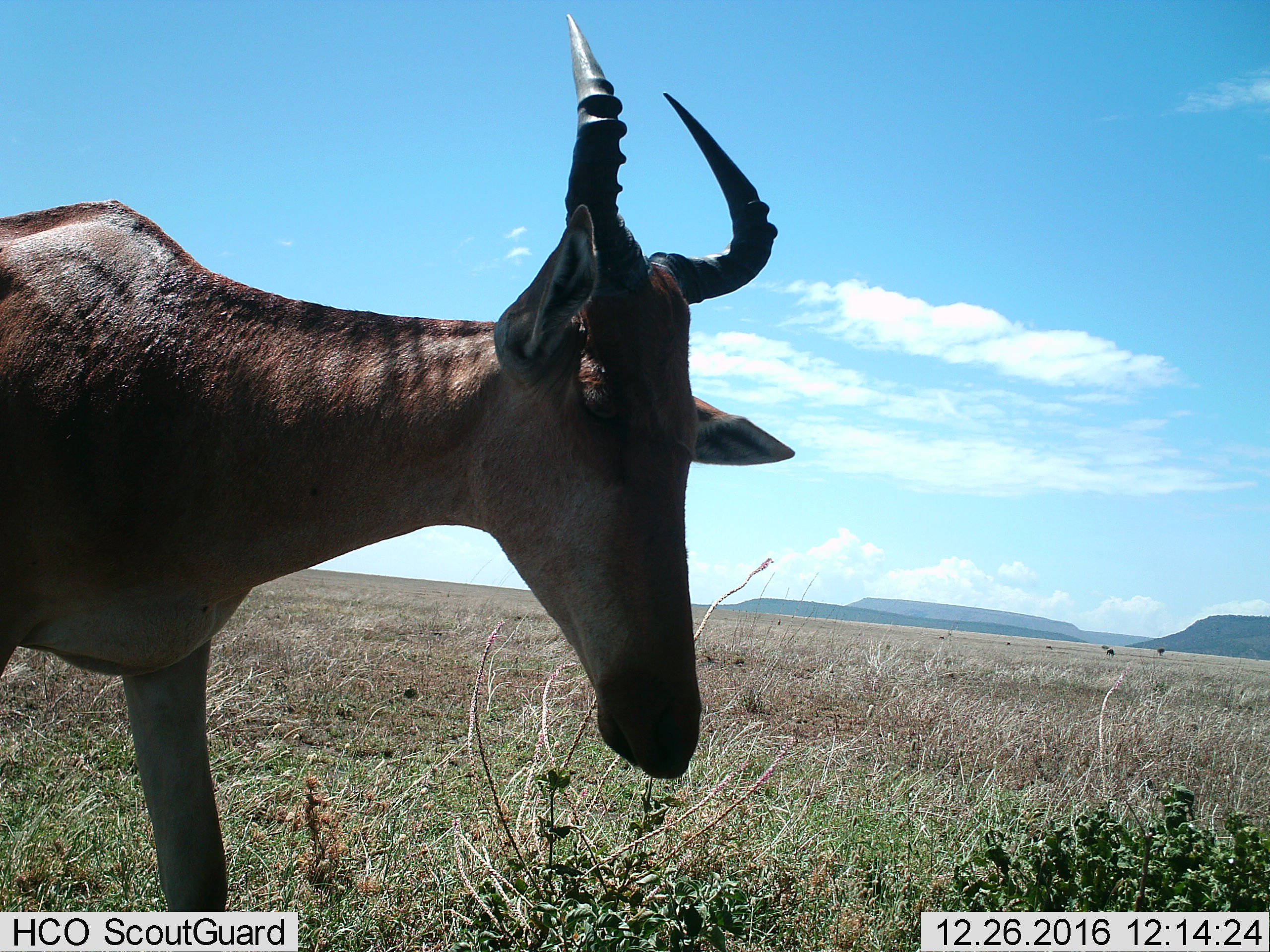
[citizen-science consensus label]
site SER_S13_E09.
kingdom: Animalia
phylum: Chordata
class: Mammalia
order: Artiodactyla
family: Bovidae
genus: Alcelaphus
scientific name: Alcelaphus buselaphus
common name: hartebeest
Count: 1.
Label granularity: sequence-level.